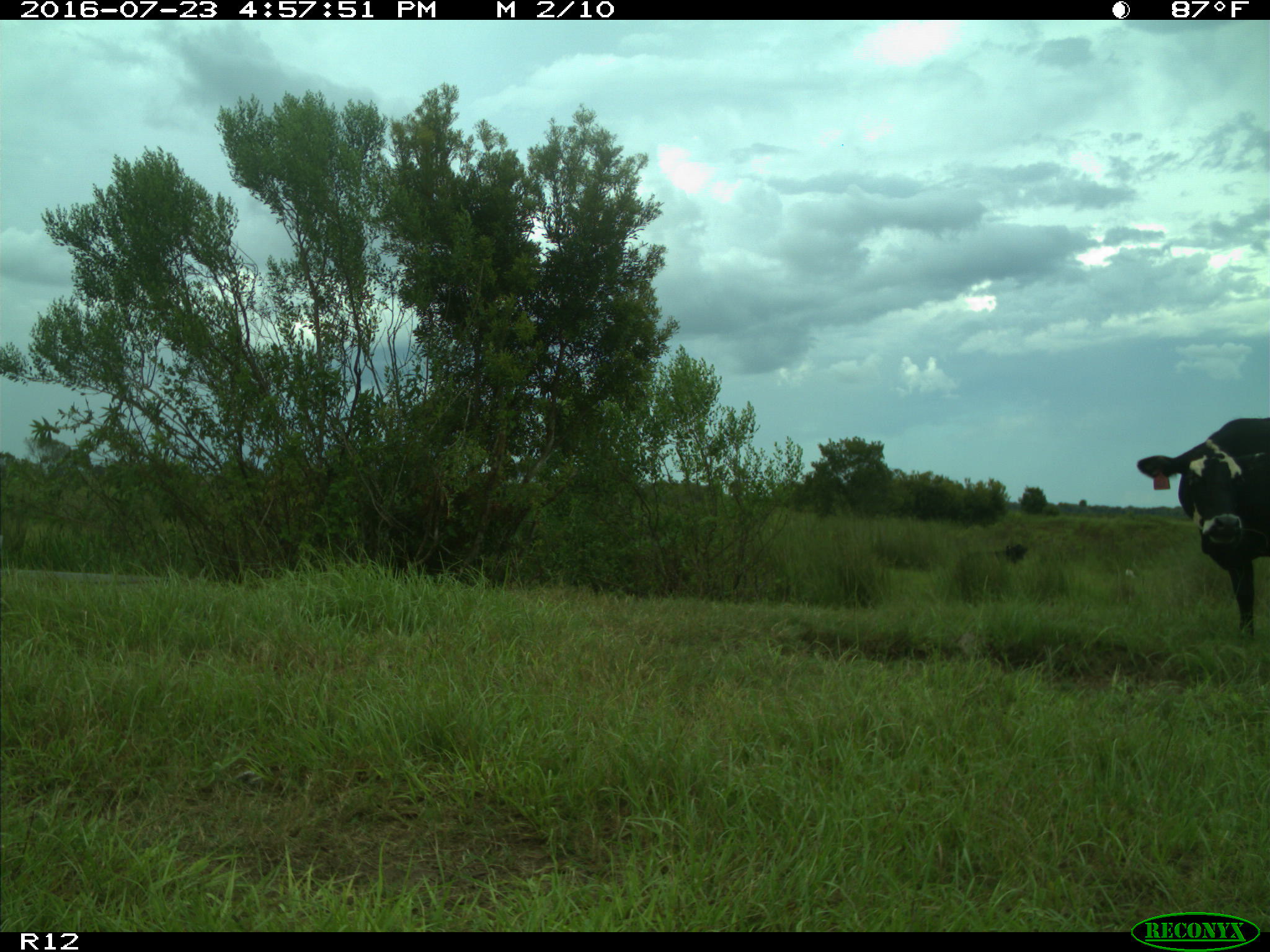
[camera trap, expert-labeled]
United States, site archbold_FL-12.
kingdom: Animalia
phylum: Chordata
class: Mammalia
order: Artiodactyla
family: Bovidae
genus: Bos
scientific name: Bos taurus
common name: domestic cow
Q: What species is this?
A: Bos taurus (domestic cow).